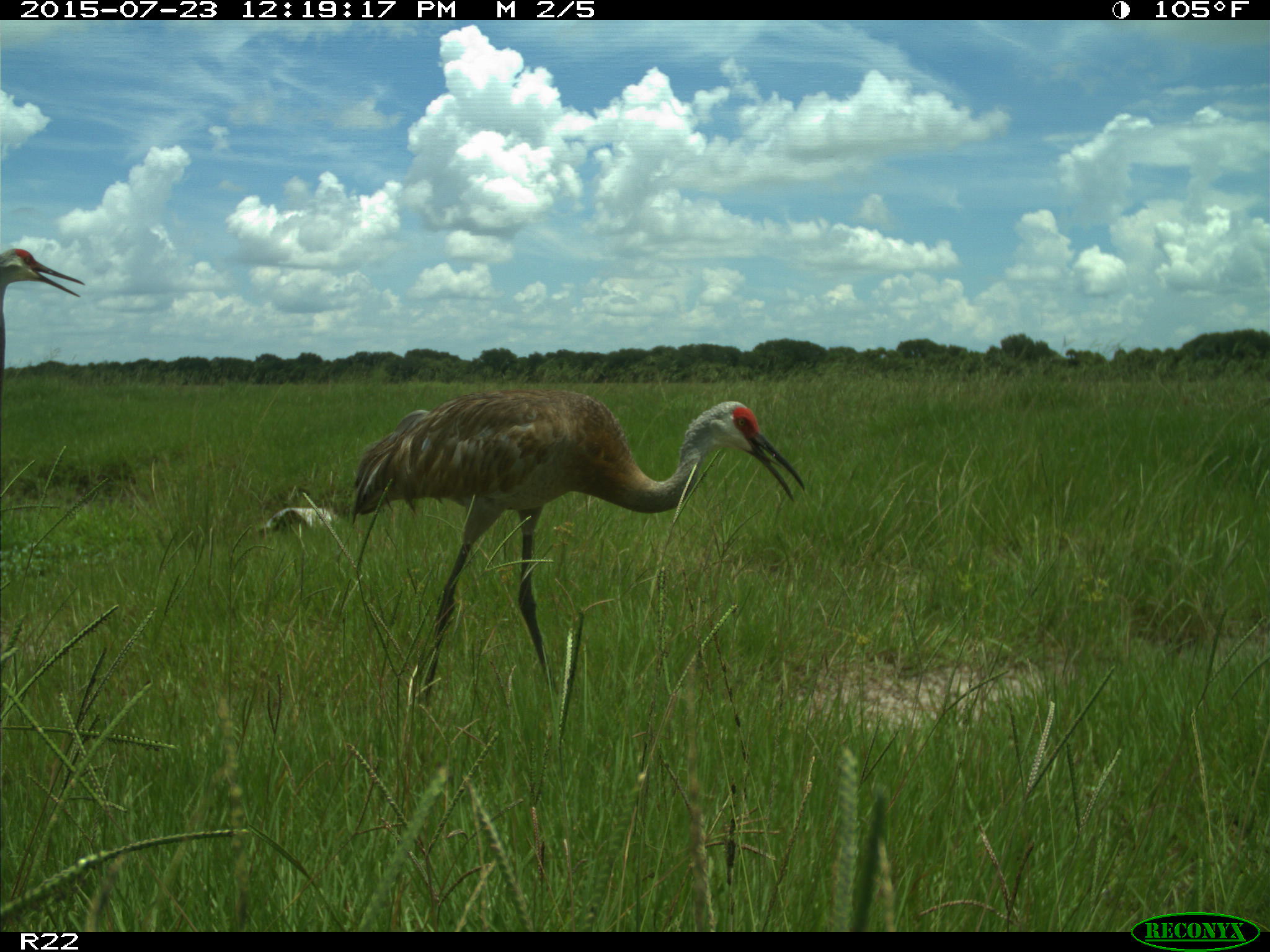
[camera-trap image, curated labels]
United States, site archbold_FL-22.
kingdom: Animalia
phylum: Chordata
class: Mammalia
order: Artiodactyla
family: Bovidae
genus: Bos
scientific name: Bos taurus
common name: domestic cow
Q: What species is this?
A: Bos taurus (domestic cow).